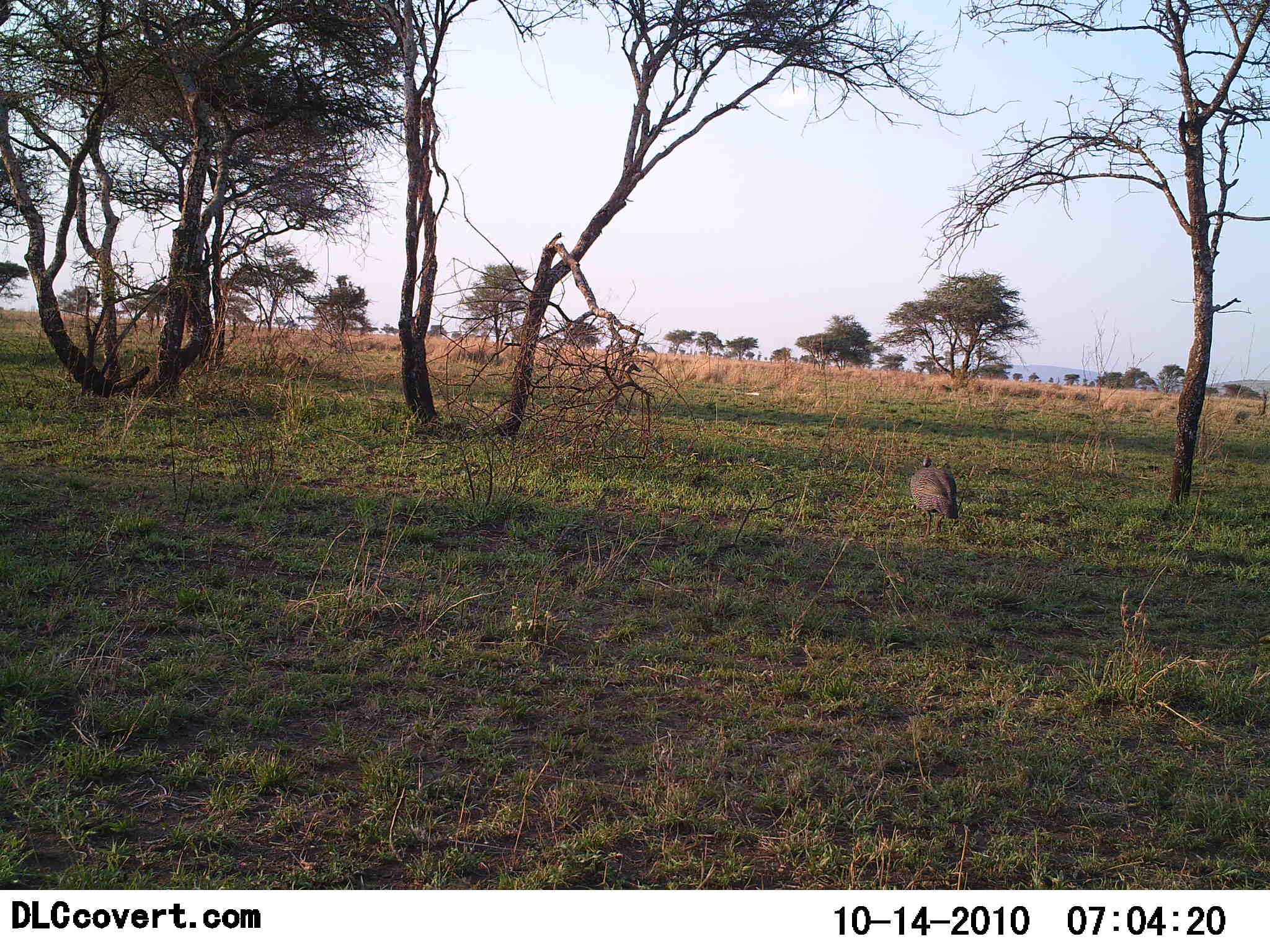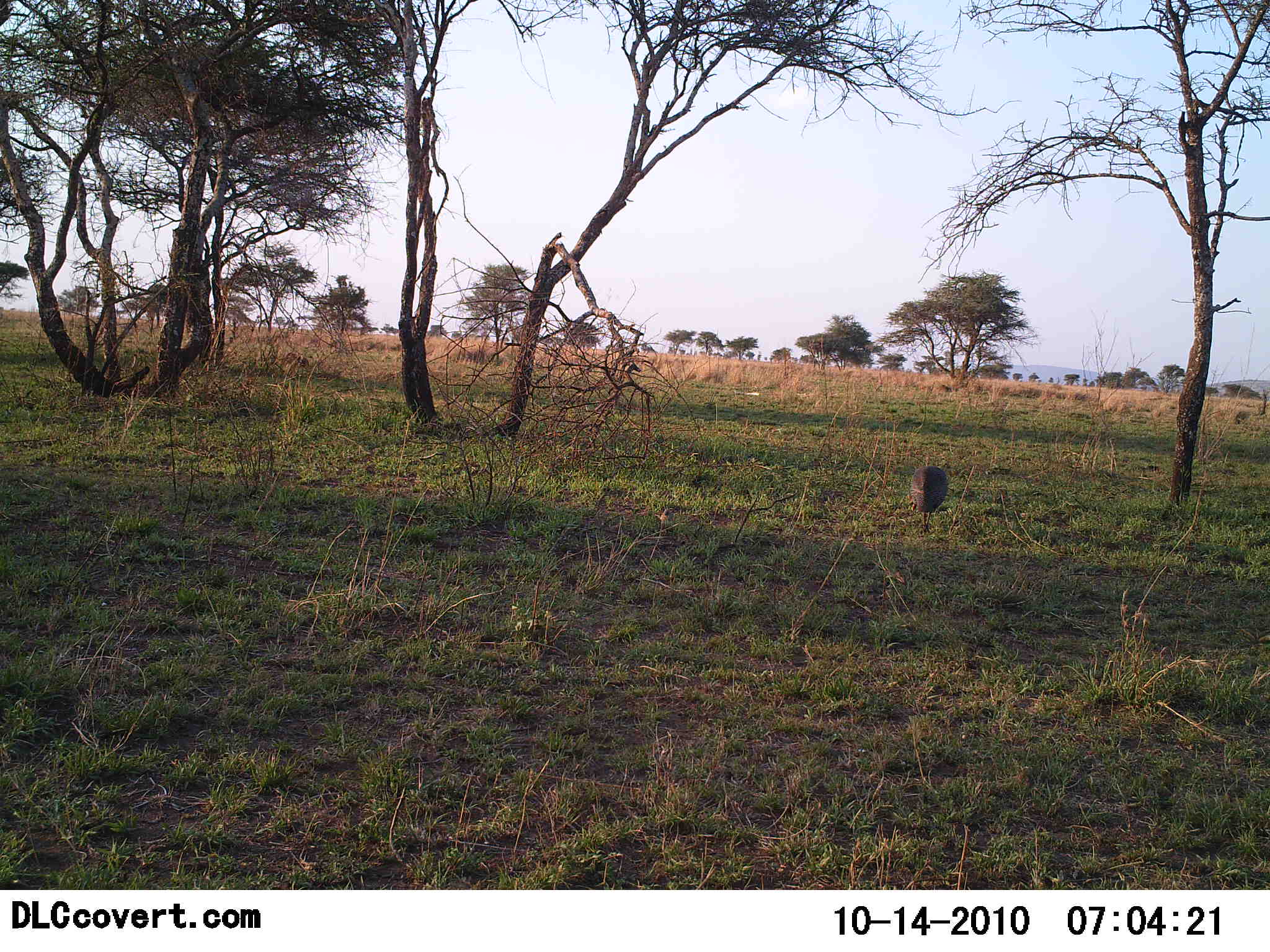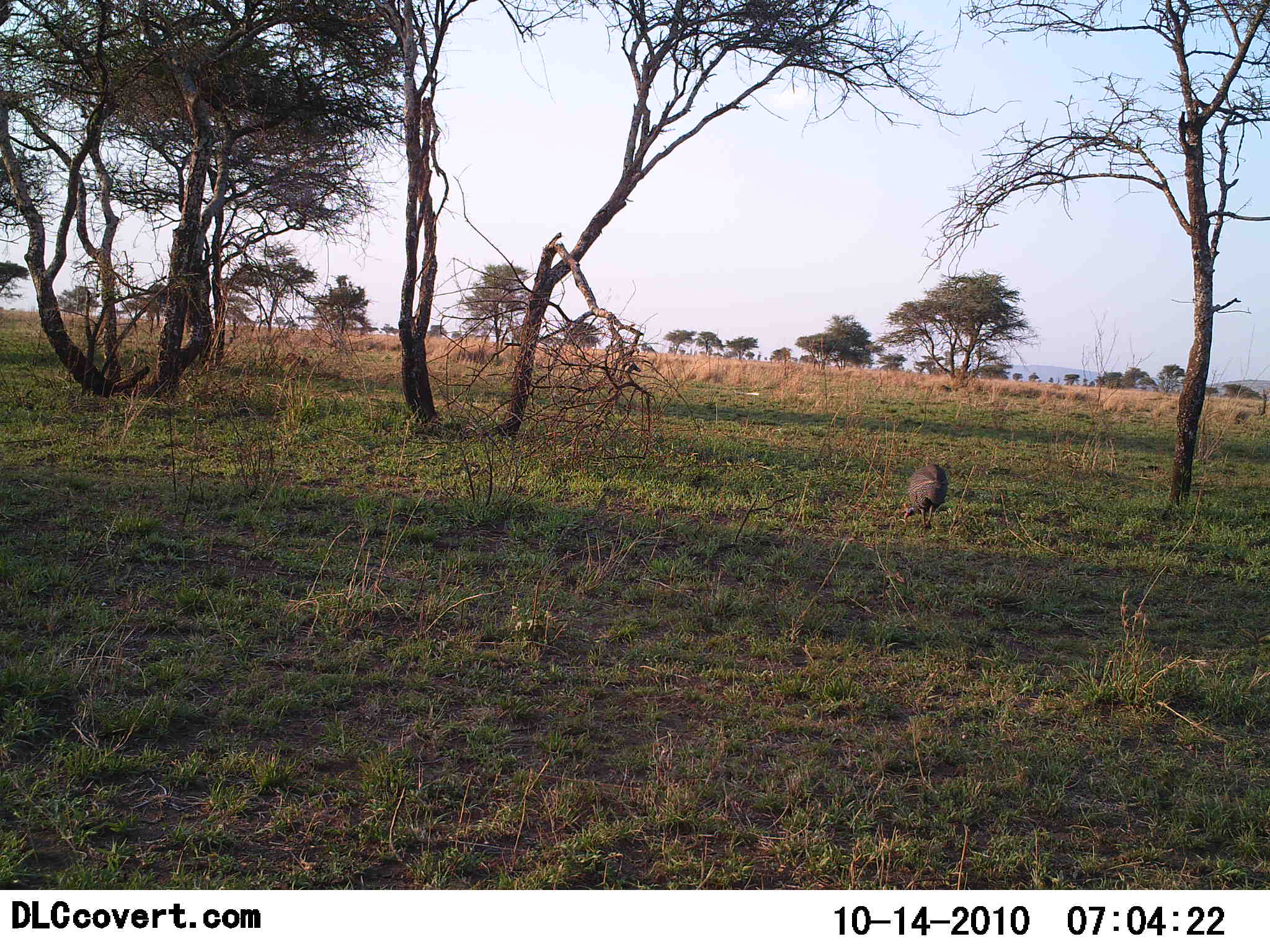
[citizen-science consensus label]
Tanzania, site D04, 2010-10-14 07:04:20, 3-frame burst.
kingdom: Animalia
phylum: Chordata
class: Aves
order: Galliformes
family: Numididae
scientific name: Numididae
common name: guinea fowl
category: guineafowl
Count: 1.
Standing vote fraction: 33%.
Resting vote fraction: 0%.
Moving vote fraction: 42%.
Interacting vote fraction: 0%.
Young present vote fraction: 0%.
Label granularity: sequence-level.